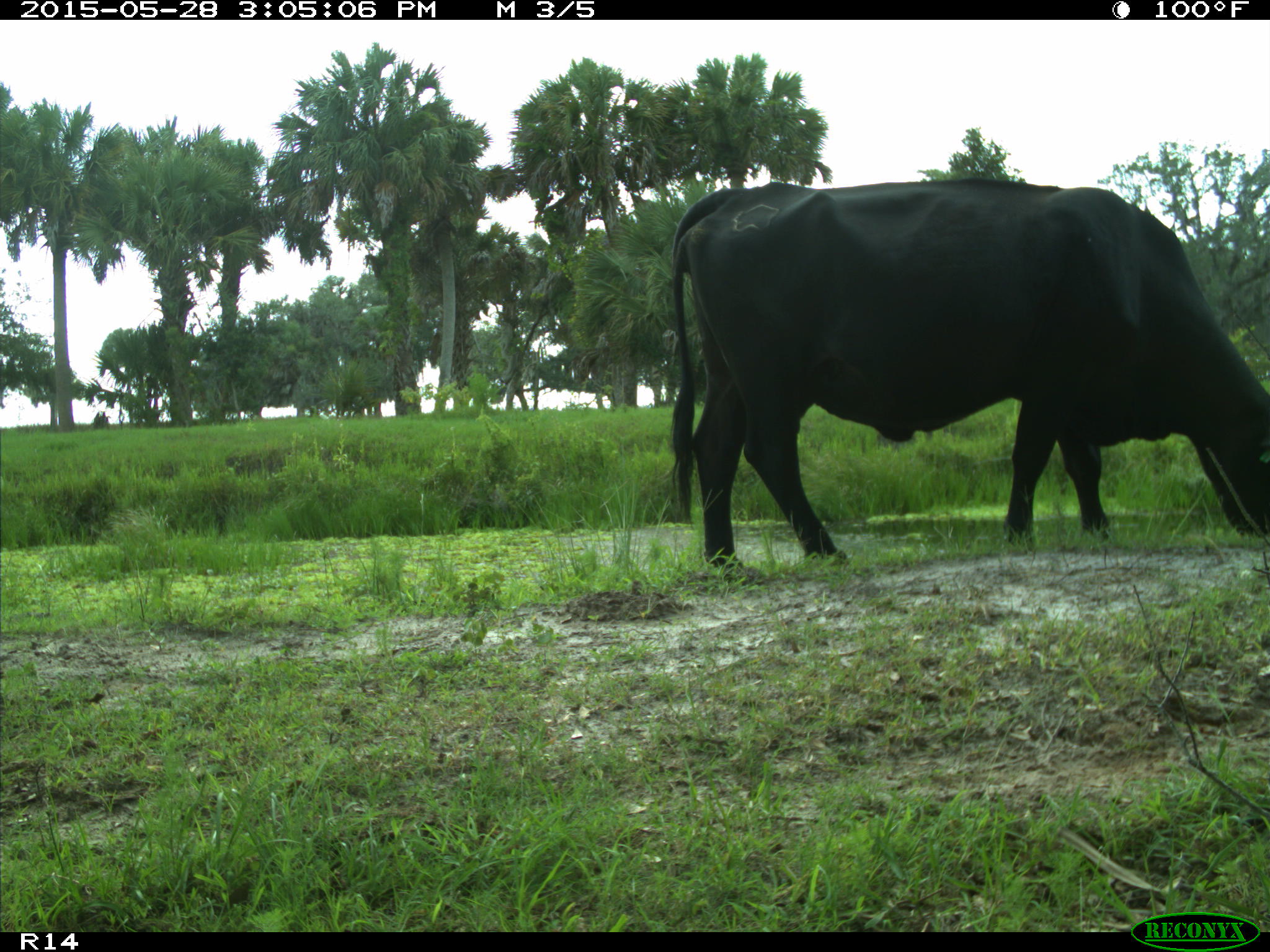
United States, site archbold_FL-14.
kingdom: Animalia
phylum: Chordata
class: Mammalia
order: Artiodactyla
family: Bovidae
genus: Bos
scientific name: Bos taurus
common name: domestic cow